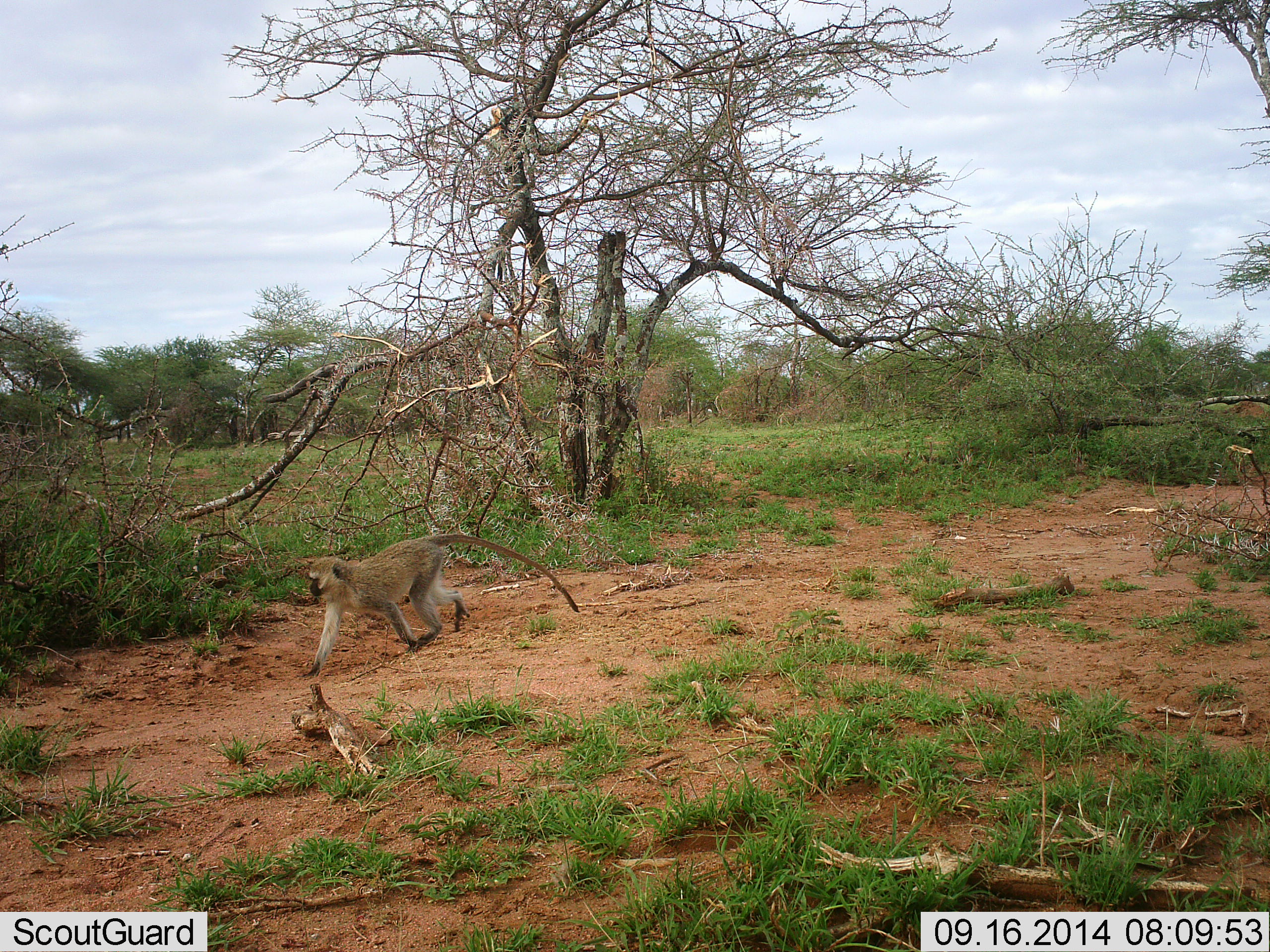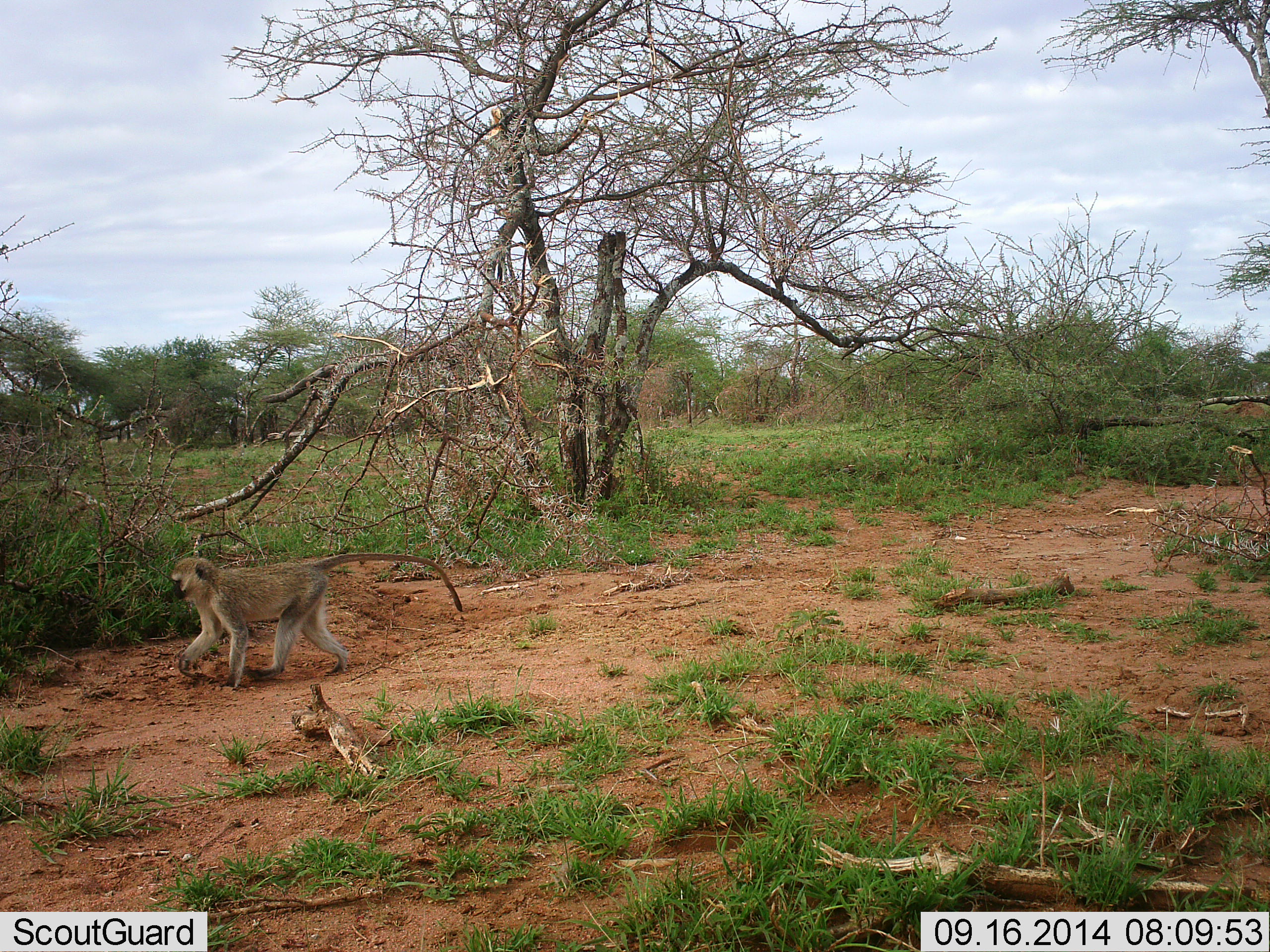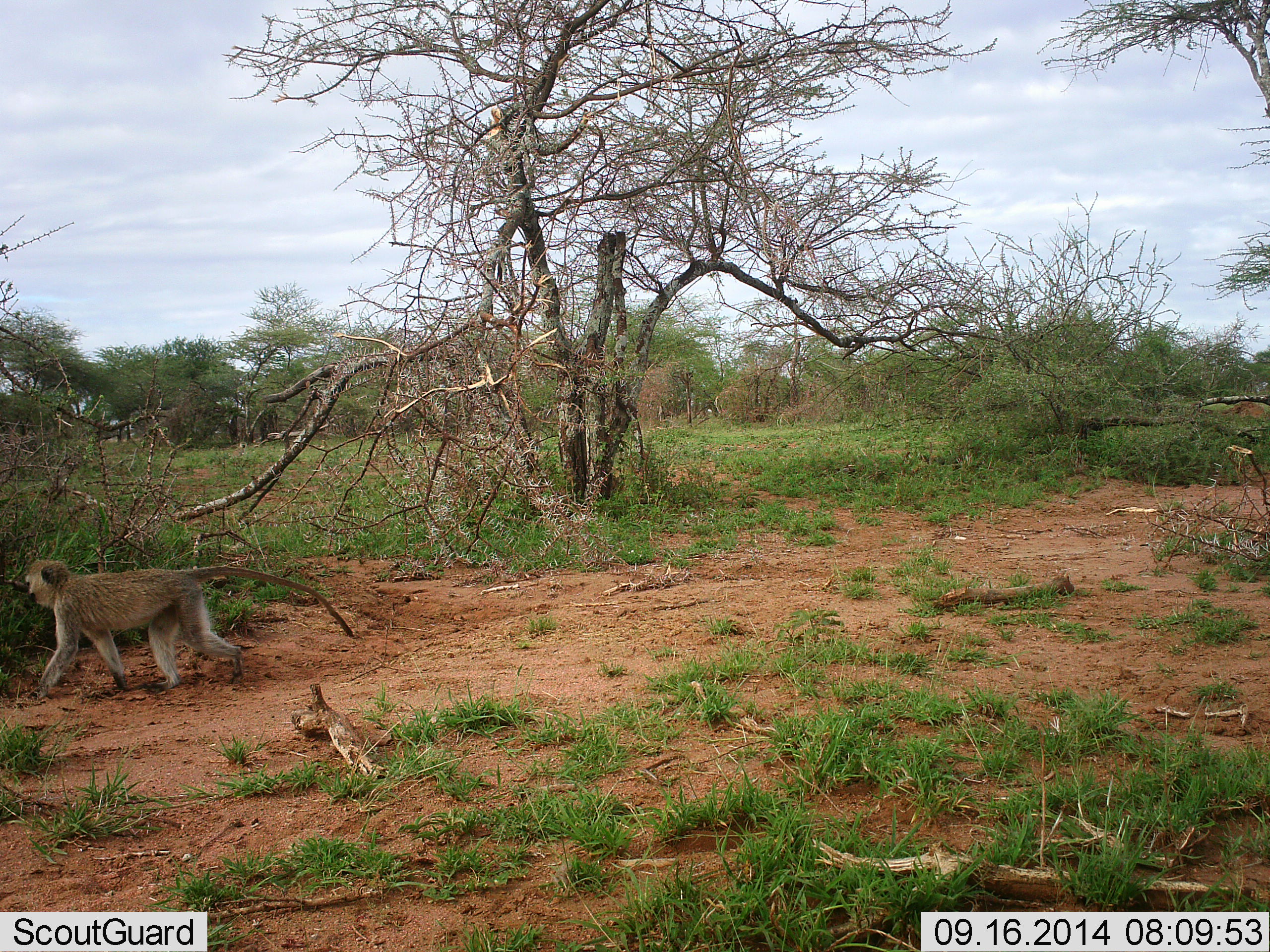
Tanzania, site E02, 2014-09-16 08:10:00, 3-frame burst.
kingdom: Animalia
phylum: Chordata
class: Mammalia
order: Primates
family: Cercopithecidae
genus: Chlorocebus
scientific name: Chlorocebus pygerythrus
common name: vervet monkey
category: monkeyvervet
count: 1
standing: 0%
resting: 0%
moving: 100%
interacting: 0%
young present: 0%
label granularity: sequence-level